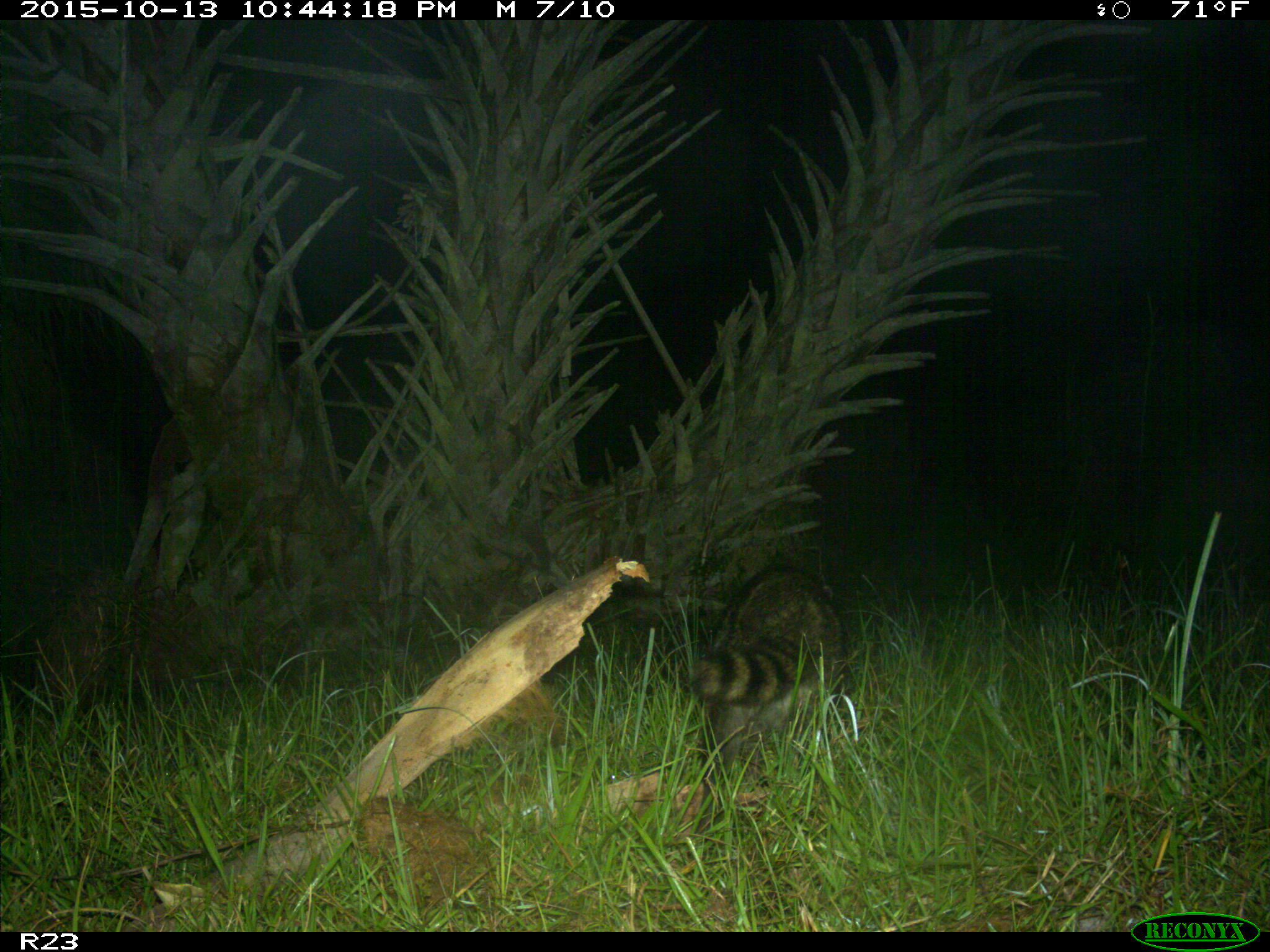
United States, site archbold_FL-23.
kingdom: Animalia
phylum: Chordata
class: Mammalia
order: Carnivora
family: Procyonidae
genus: Procyon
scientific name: Procyon lotor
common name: common raccoon